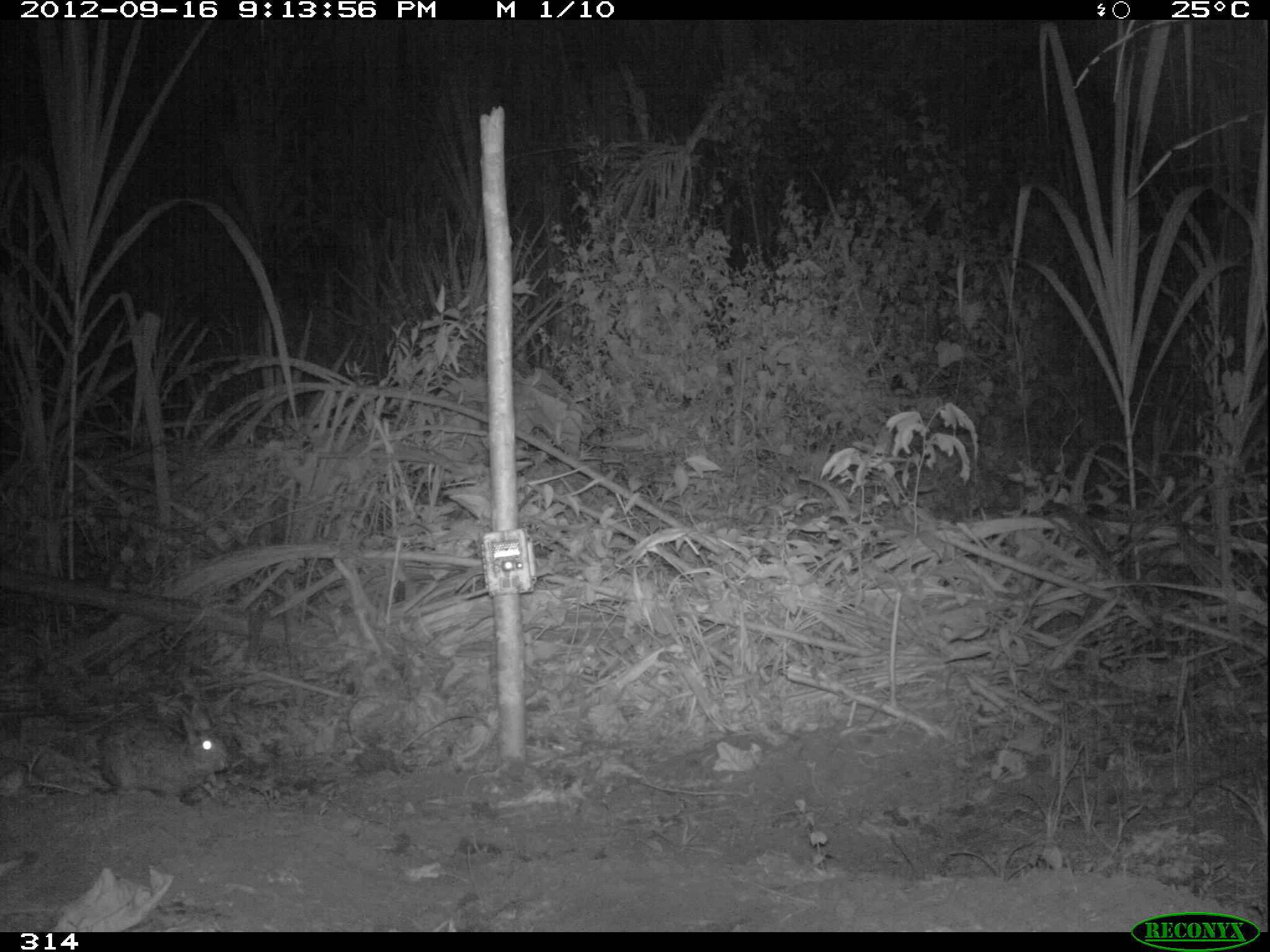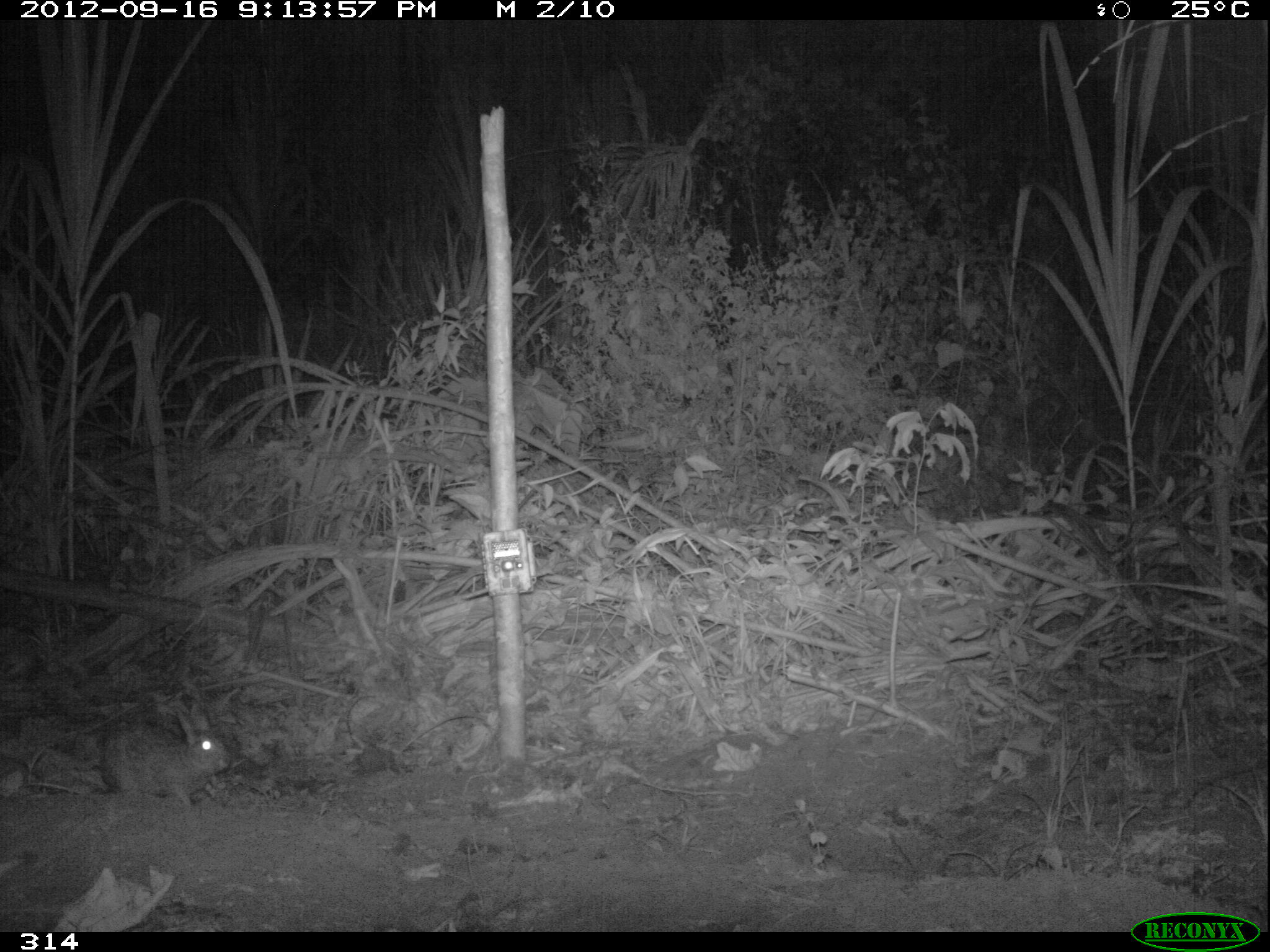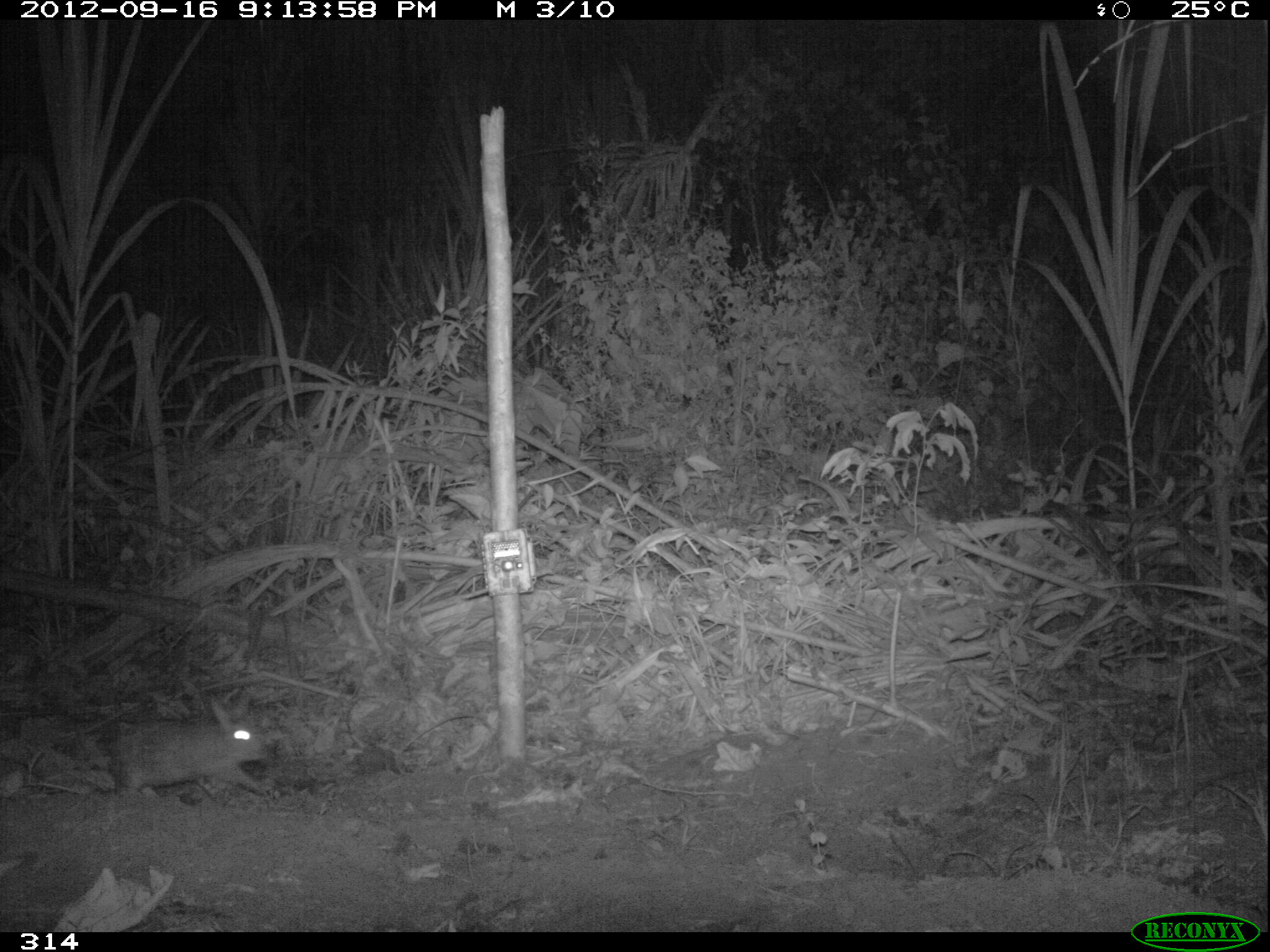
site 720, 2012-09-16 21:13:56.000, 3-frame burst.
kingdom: Animalia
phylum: Chordata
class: Mammalia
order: Lagomorpha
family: Leporidae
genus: Sylvilagus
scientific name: Sylvilagus brasiliensis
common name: tapeti